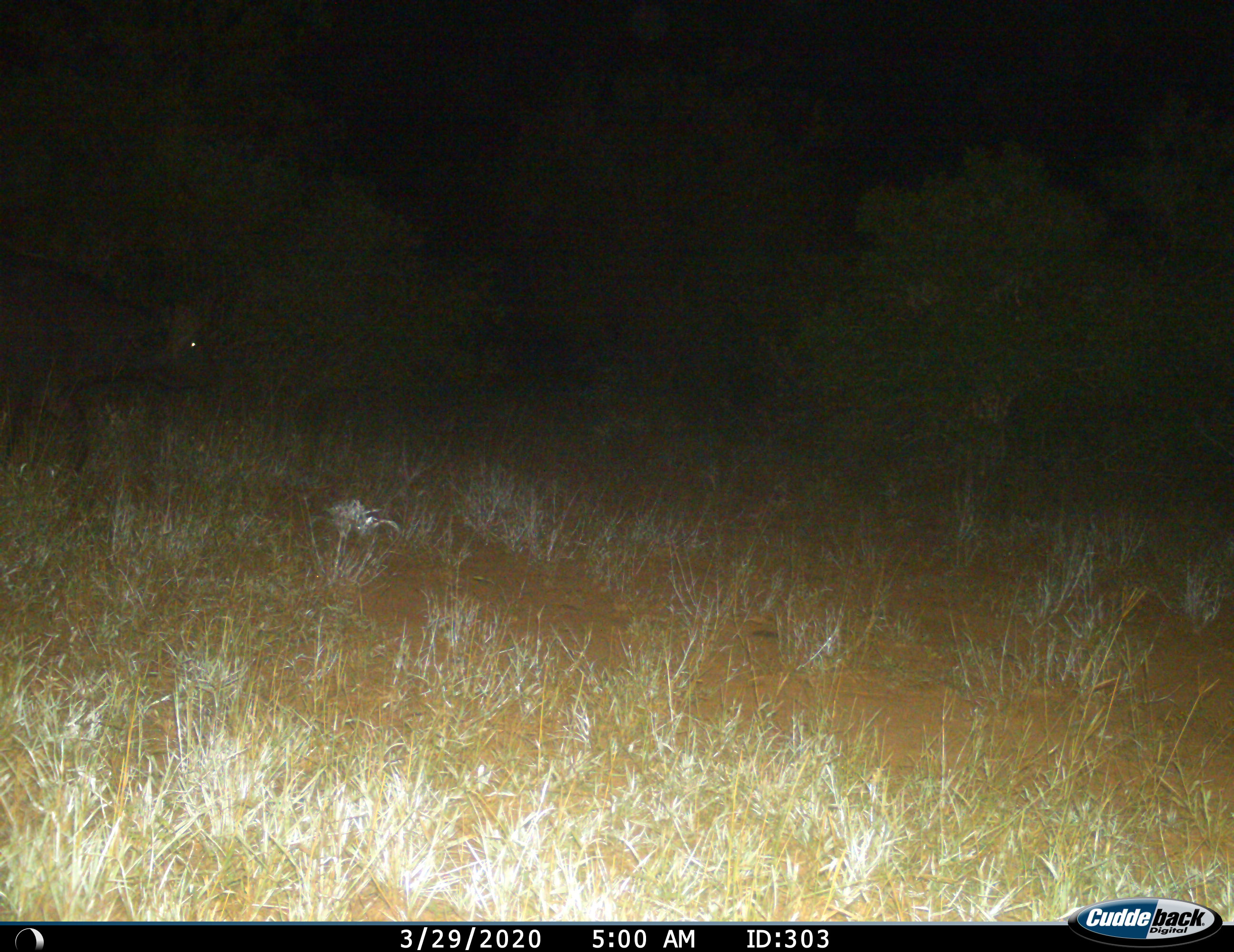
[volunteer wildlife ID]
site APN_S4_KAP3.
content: unidentified animal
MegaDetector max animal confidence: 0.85